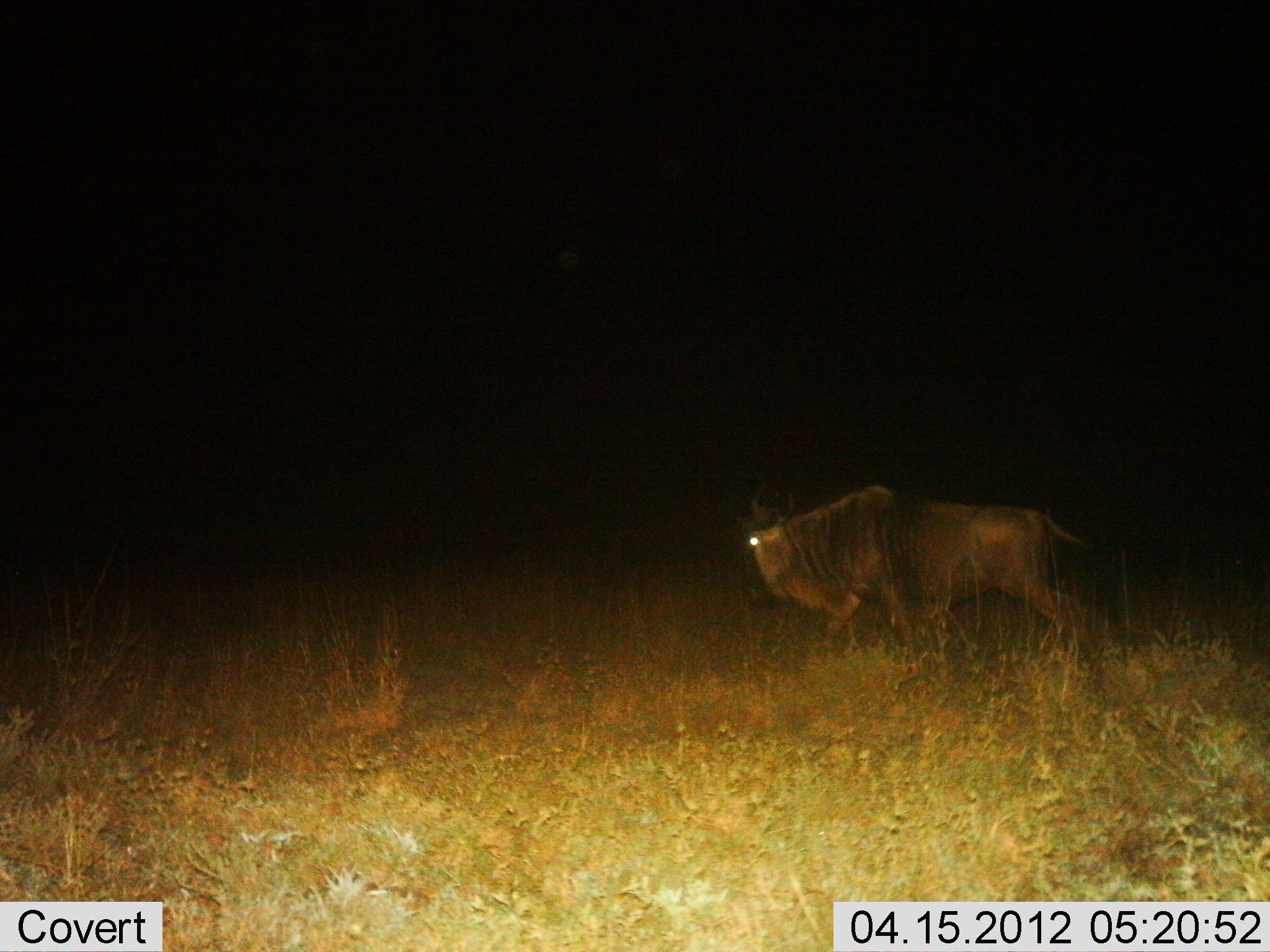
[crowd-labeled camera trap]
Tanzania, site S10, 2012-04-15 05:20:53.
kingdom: Animalia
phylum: Chordata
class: Mammalia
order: Artiodactyla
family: Bovidae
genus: Connochaetes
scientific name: Connochaetes taurinus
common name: blue wildebeest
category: wildebeest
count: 1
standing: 15%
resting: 0%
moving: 89%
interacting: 0%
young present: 0%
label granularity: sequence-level